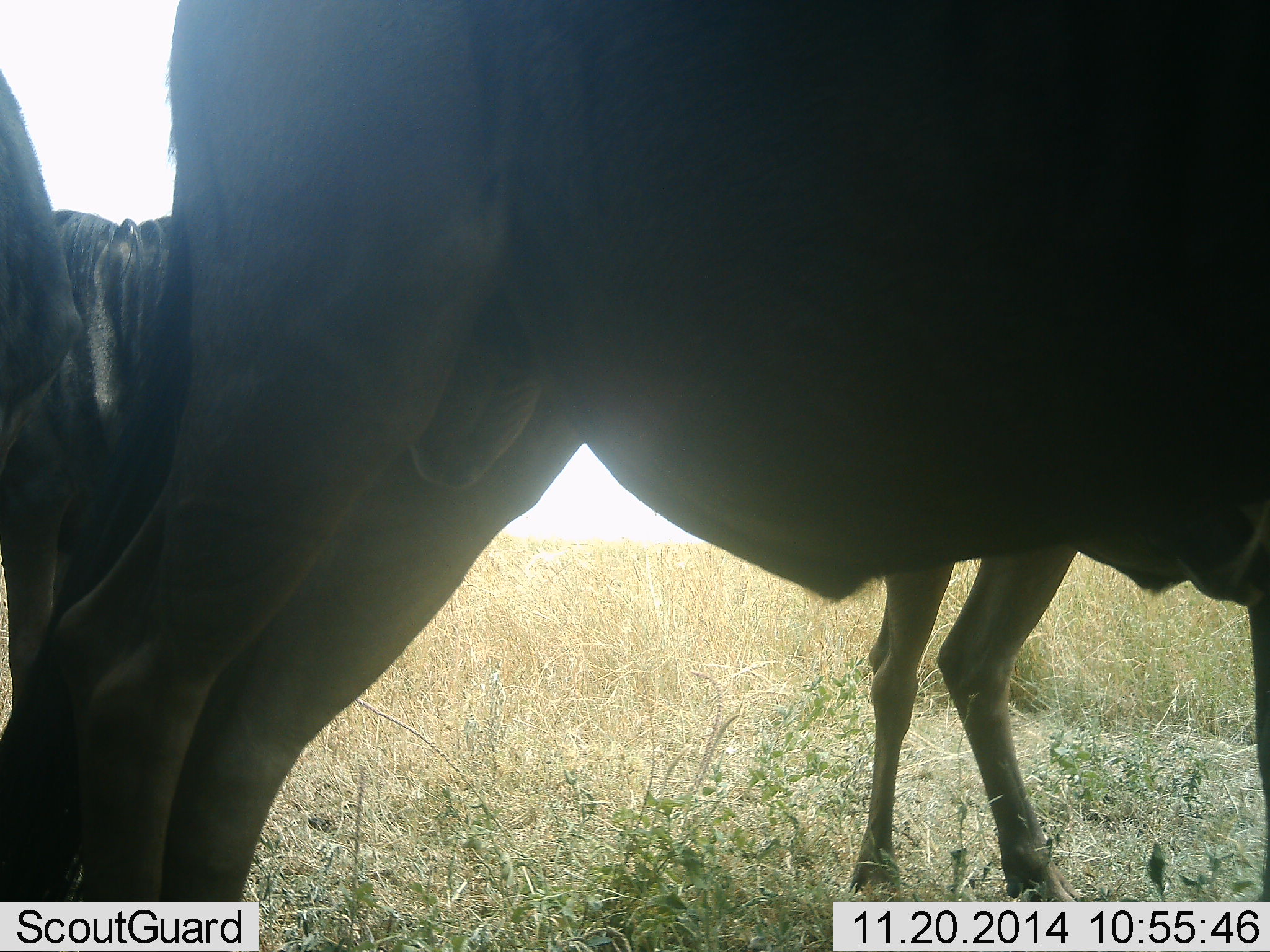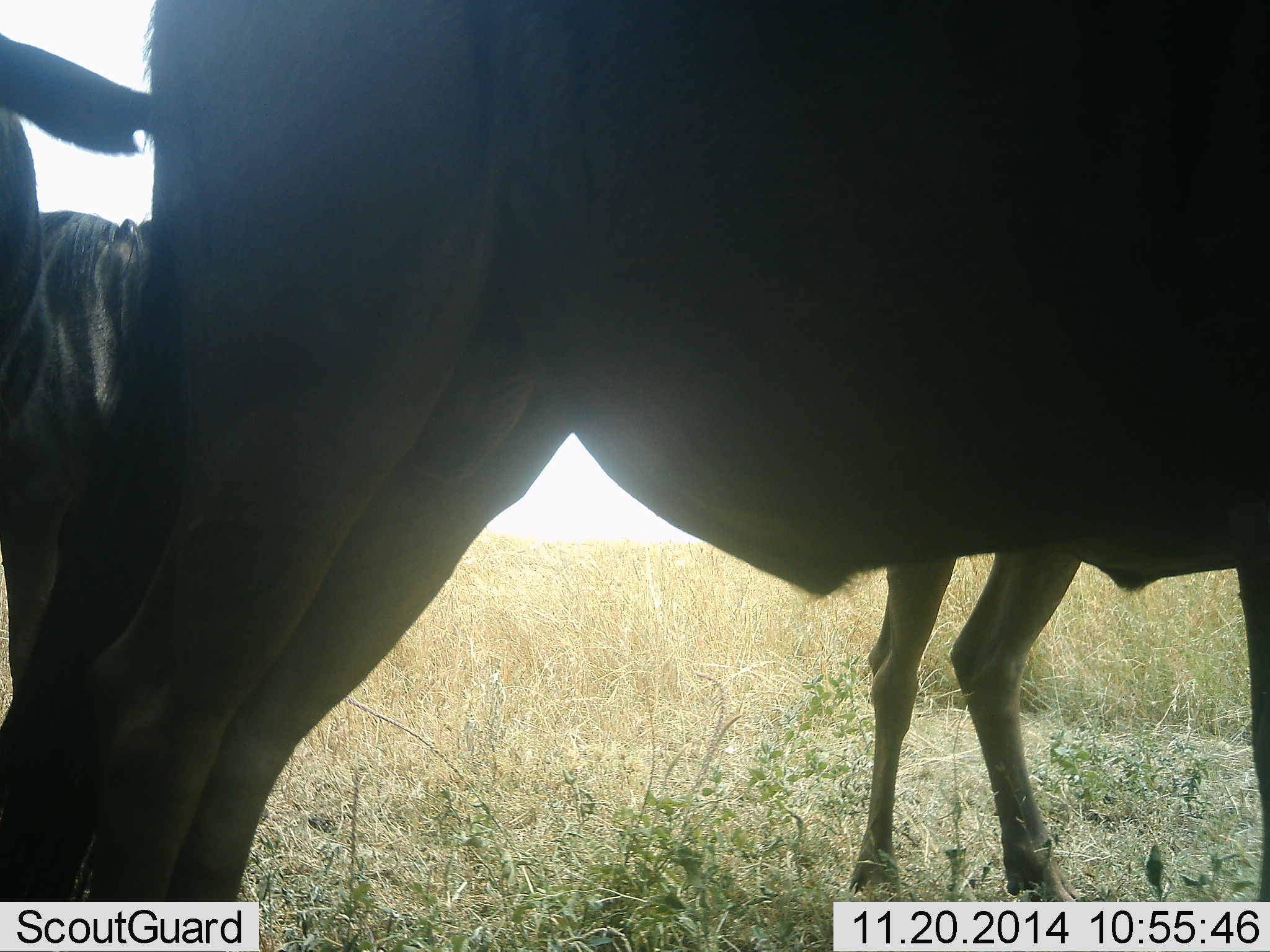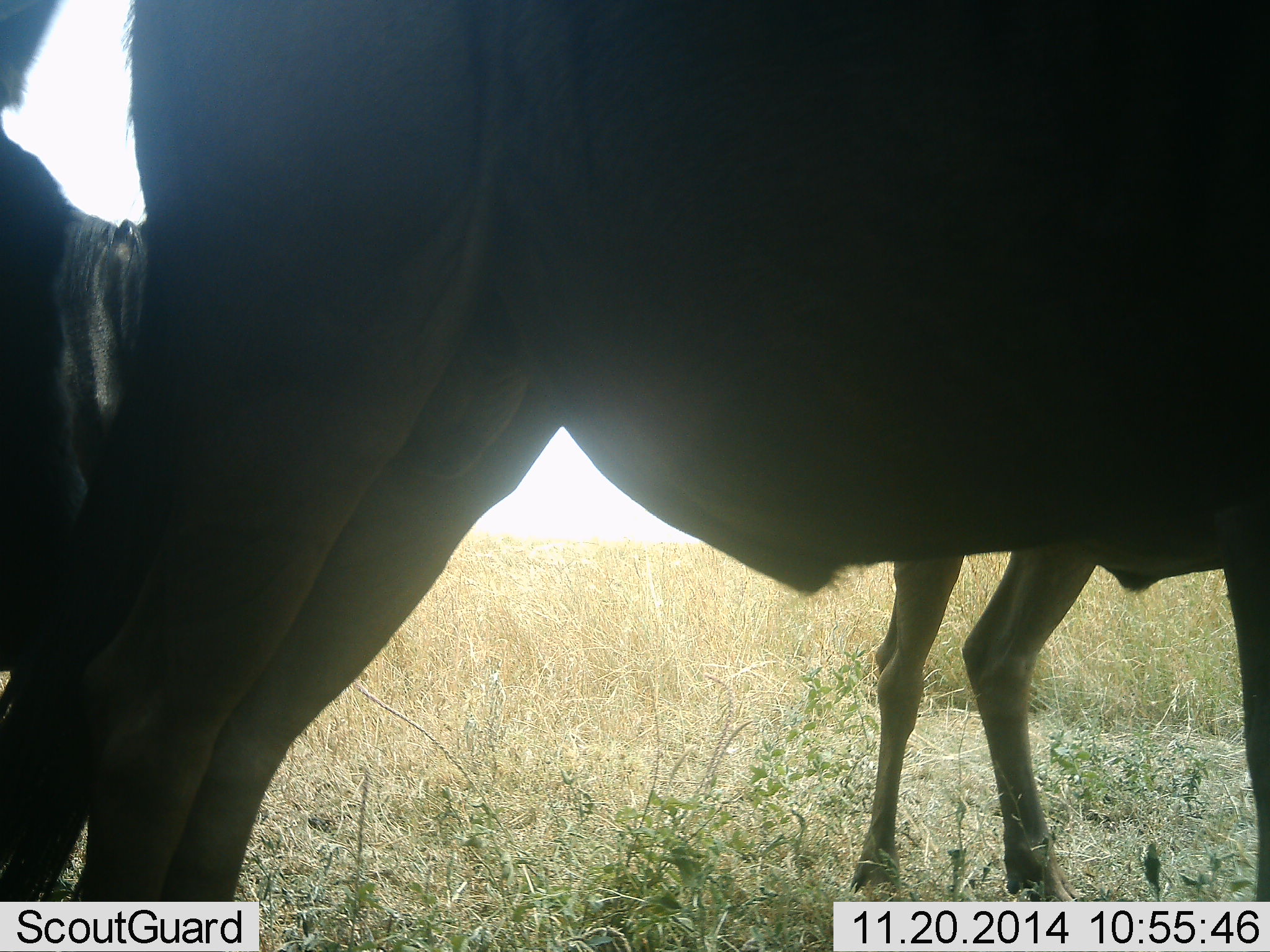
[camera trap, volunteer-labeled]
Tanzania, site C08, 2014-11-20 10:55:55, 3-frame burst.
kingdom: Animalia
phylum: Chordata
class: Mammalia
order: Artiodactyla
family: Bovidae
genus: Connochaetes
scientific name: Connochaetes taurinus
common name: blue wildebeest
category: wildebeest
Wildebeest (blue wildebeest) (Connochaetes taurinus), count 4. Behavior (volunteer vote fractions): standing 80%, resting 0%, moving 20%, interacting 0%. Young present (vote fraction): 10%. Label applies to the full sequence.